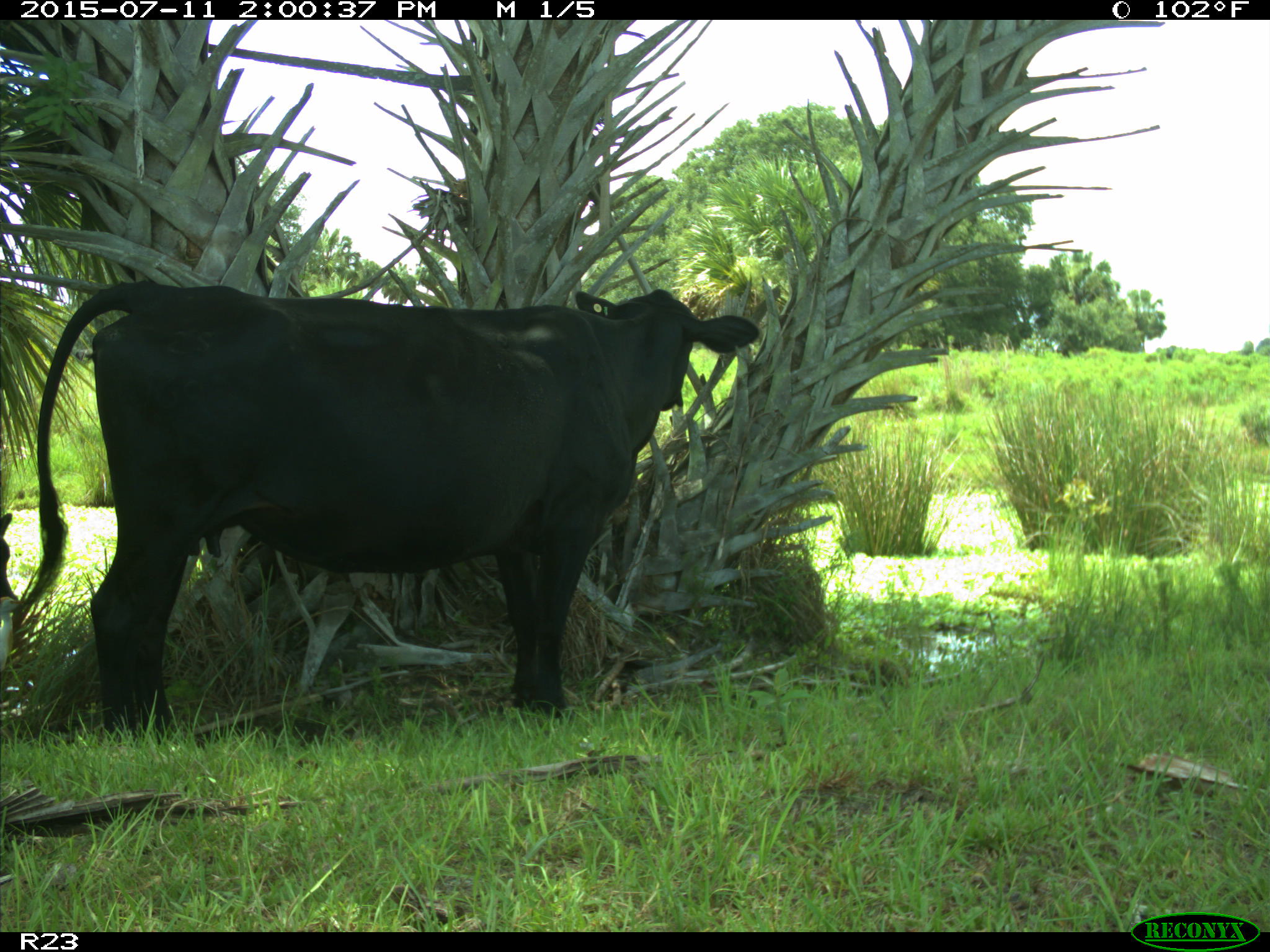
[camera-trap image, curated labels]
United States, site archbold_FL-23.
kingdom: Animalia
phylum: Chordata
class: Mammalia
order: Artiodactyla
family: Bovidae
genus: Bos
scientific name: Bos taurus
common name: domestic cow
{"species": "Bos taurus (domestic cow)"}